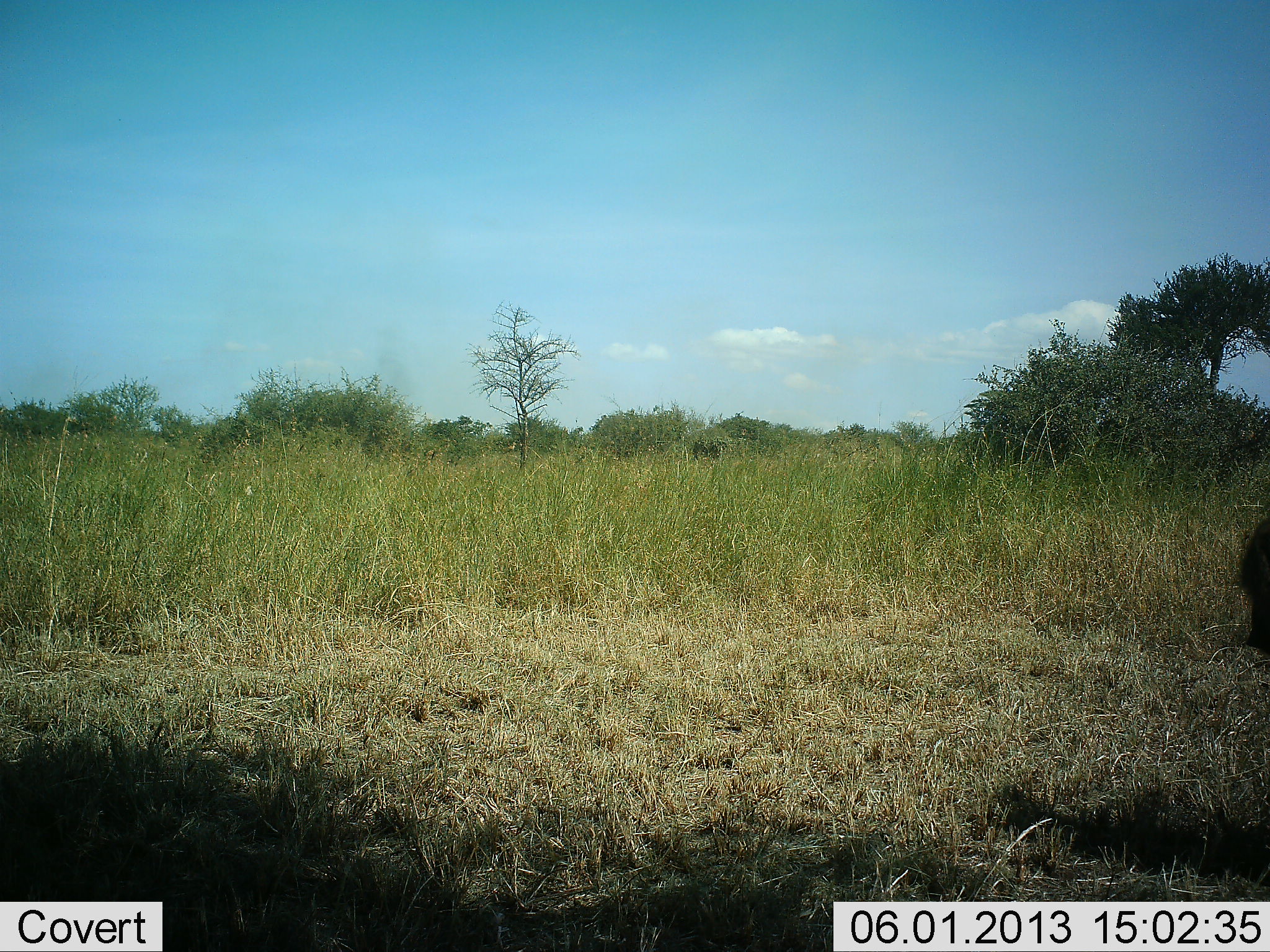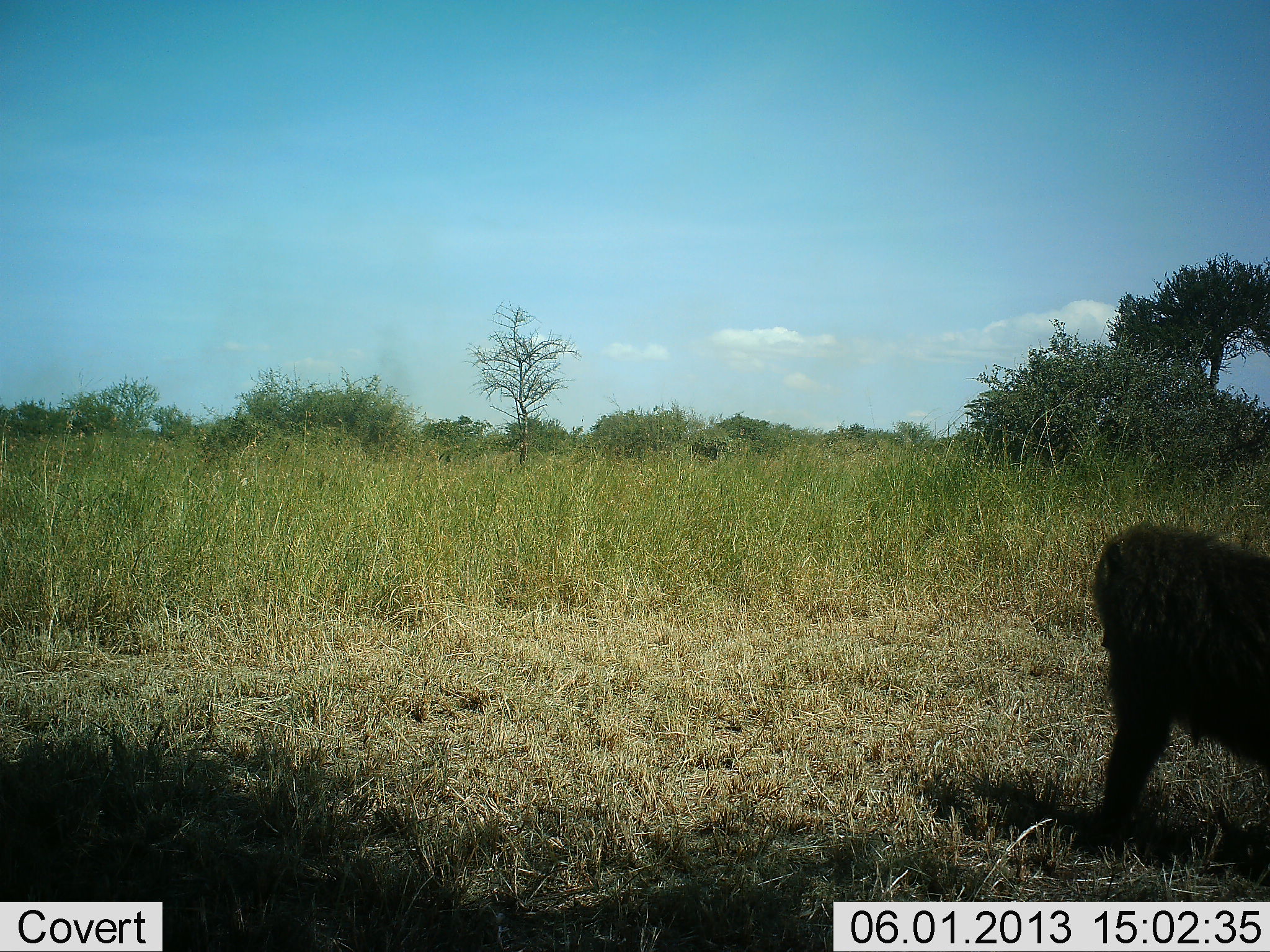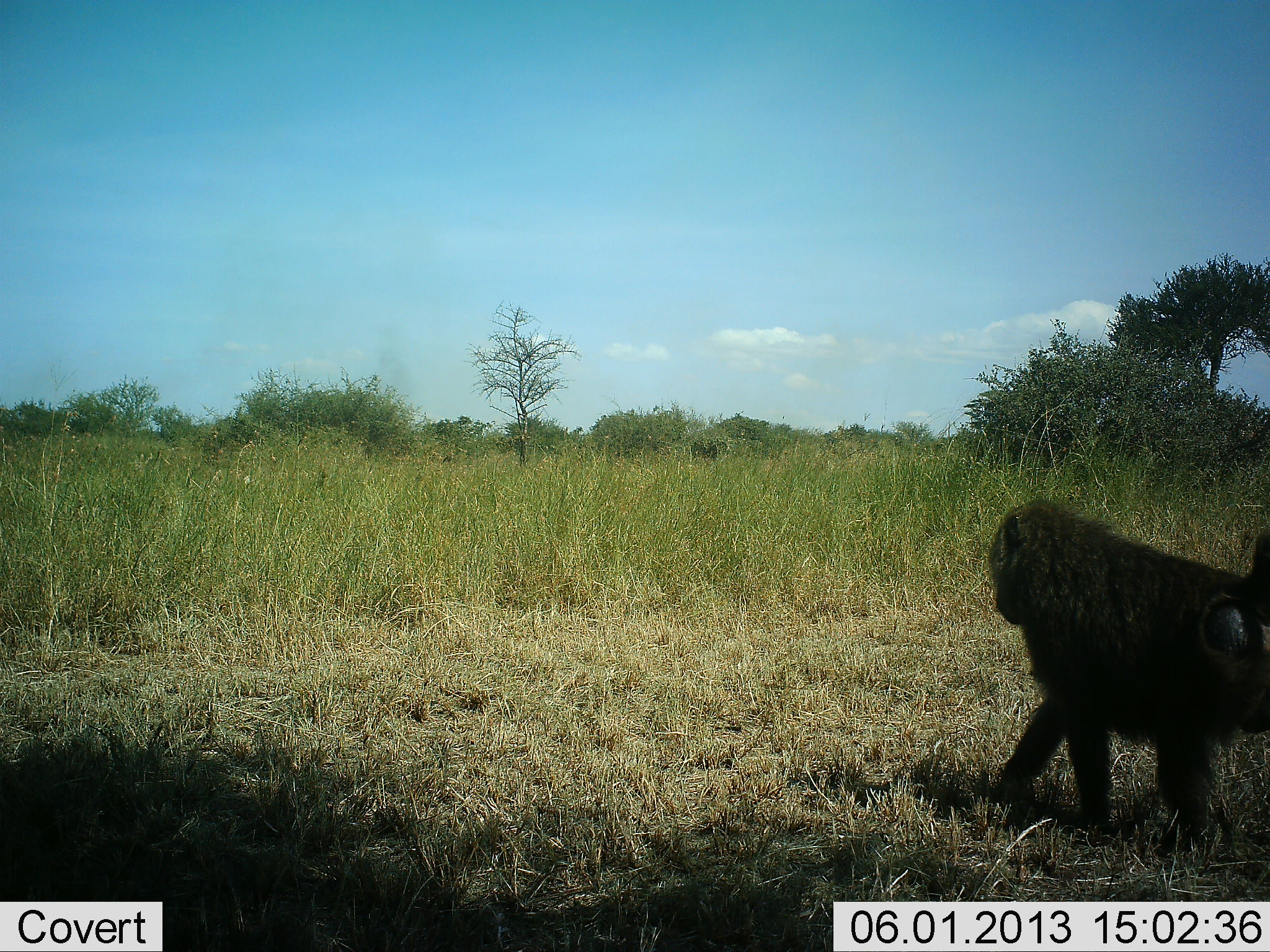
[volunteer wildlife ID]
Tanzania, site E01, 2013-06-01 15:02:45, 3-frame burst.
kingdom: Animalia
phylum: Chordata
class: Mammalia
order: Primates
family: Cercopithecidae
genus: Papio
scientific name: Papio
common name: baboon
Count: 1.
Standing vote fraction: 0%.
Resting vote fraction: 0%.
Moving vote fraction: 100%.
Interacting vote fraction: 0%.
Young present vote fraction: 0%.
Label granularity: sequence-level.